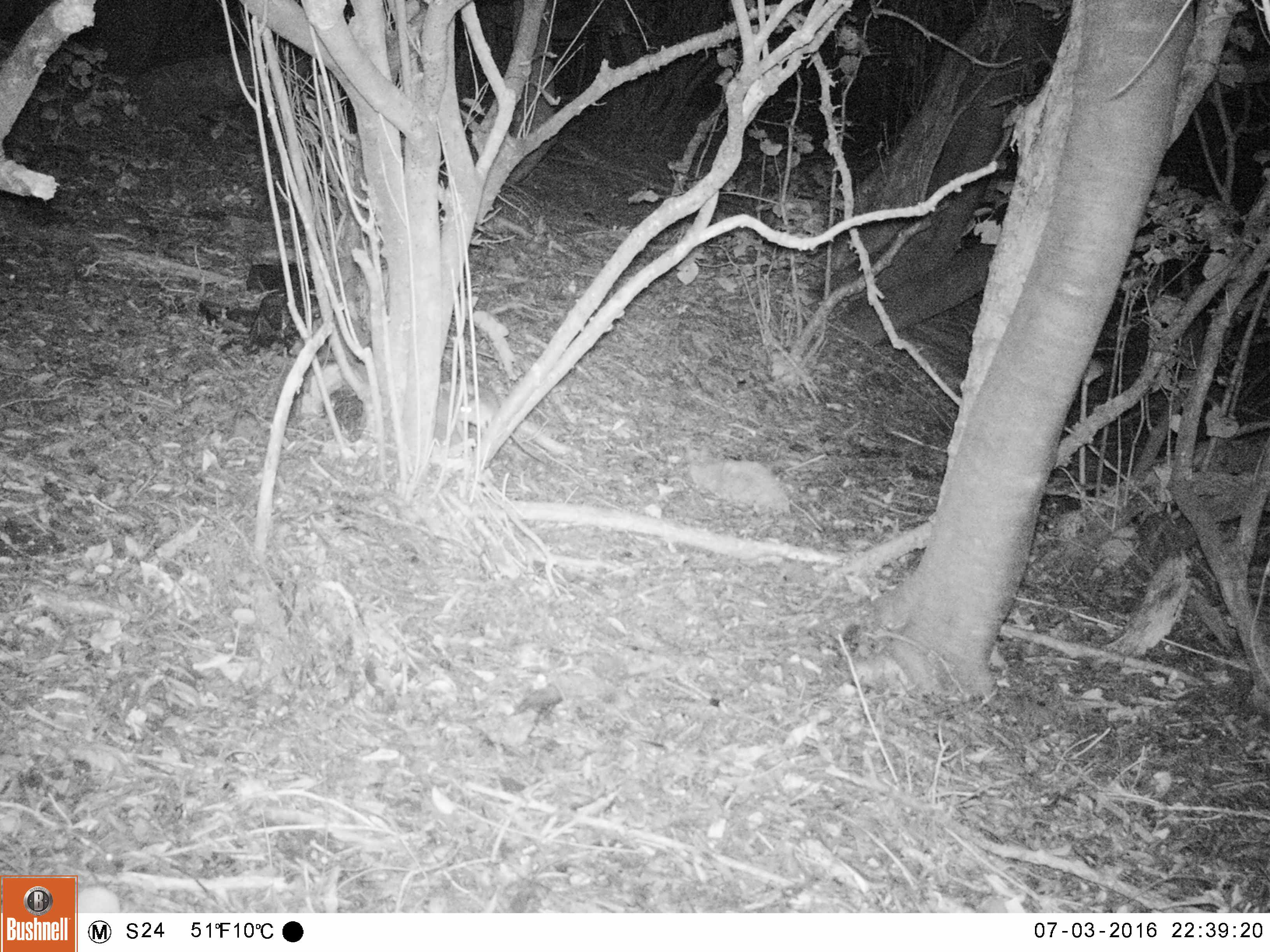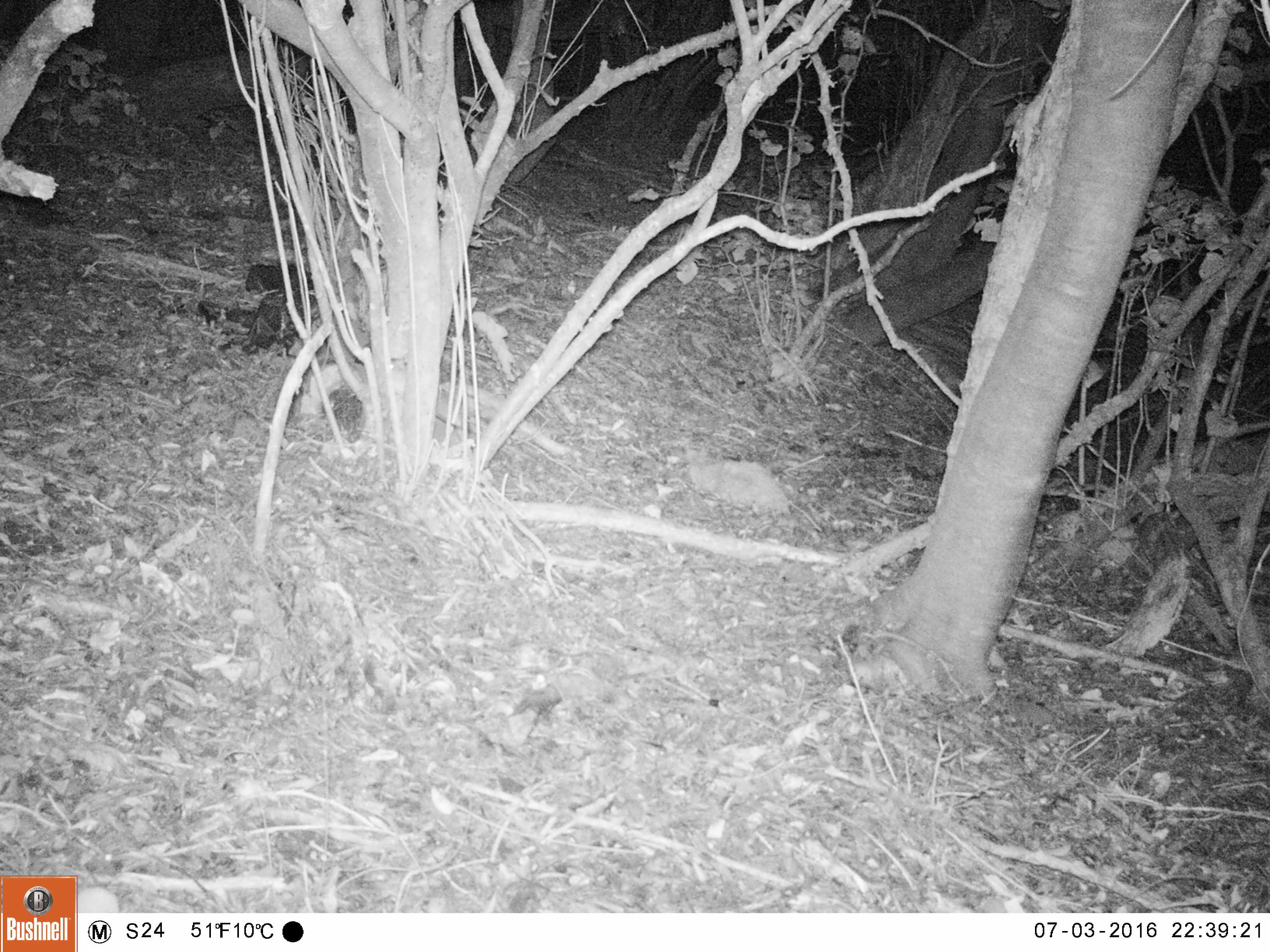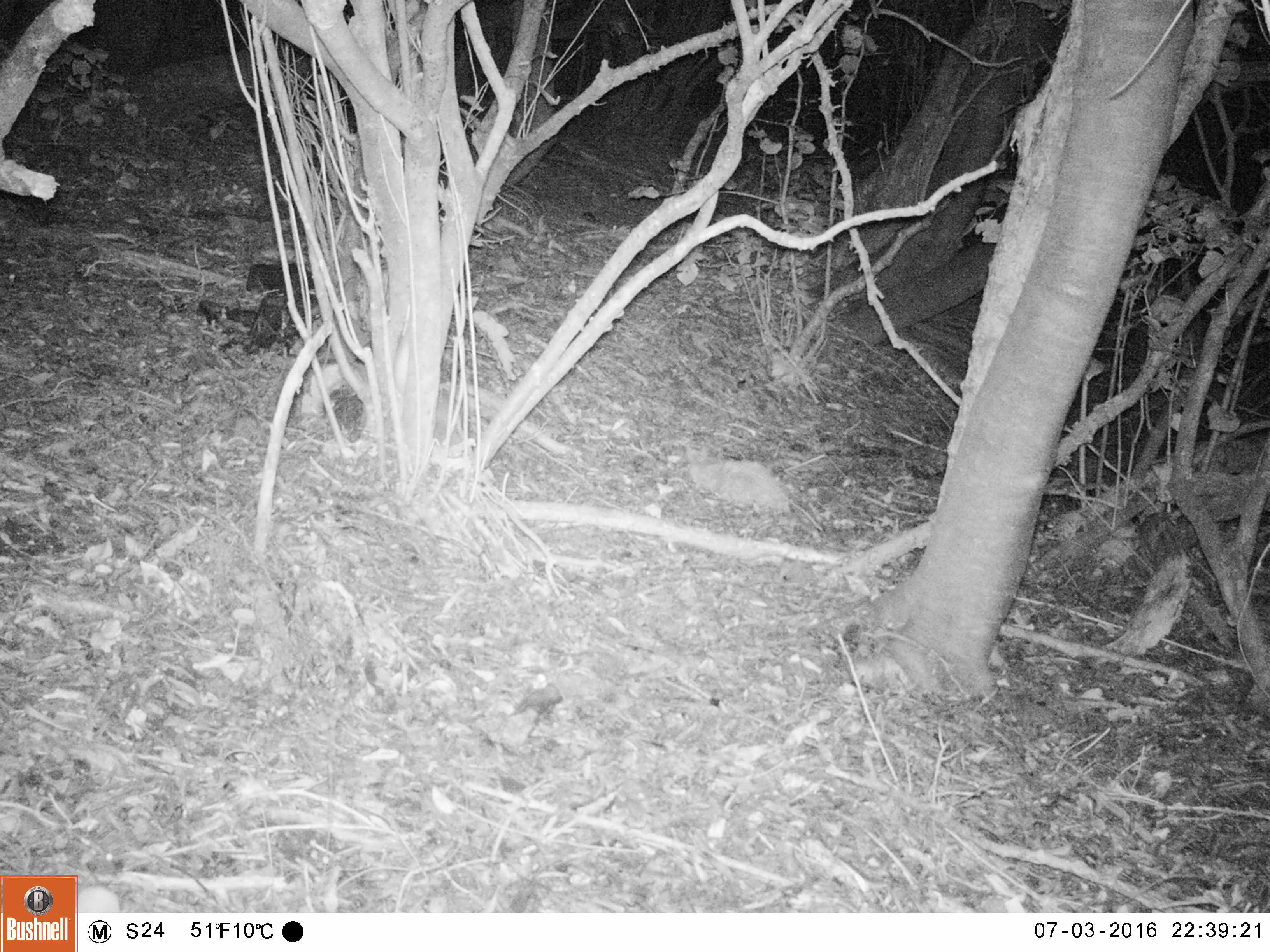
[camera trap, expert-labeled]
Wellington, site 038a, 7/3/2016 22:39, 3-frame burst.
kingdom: Animalia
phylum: Chordata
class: Mammalia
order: Rodentia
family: Muridae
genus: Rattus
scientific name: Rattus rattus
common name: ship rat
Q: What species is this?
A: Ship rat (Rattus rattus).